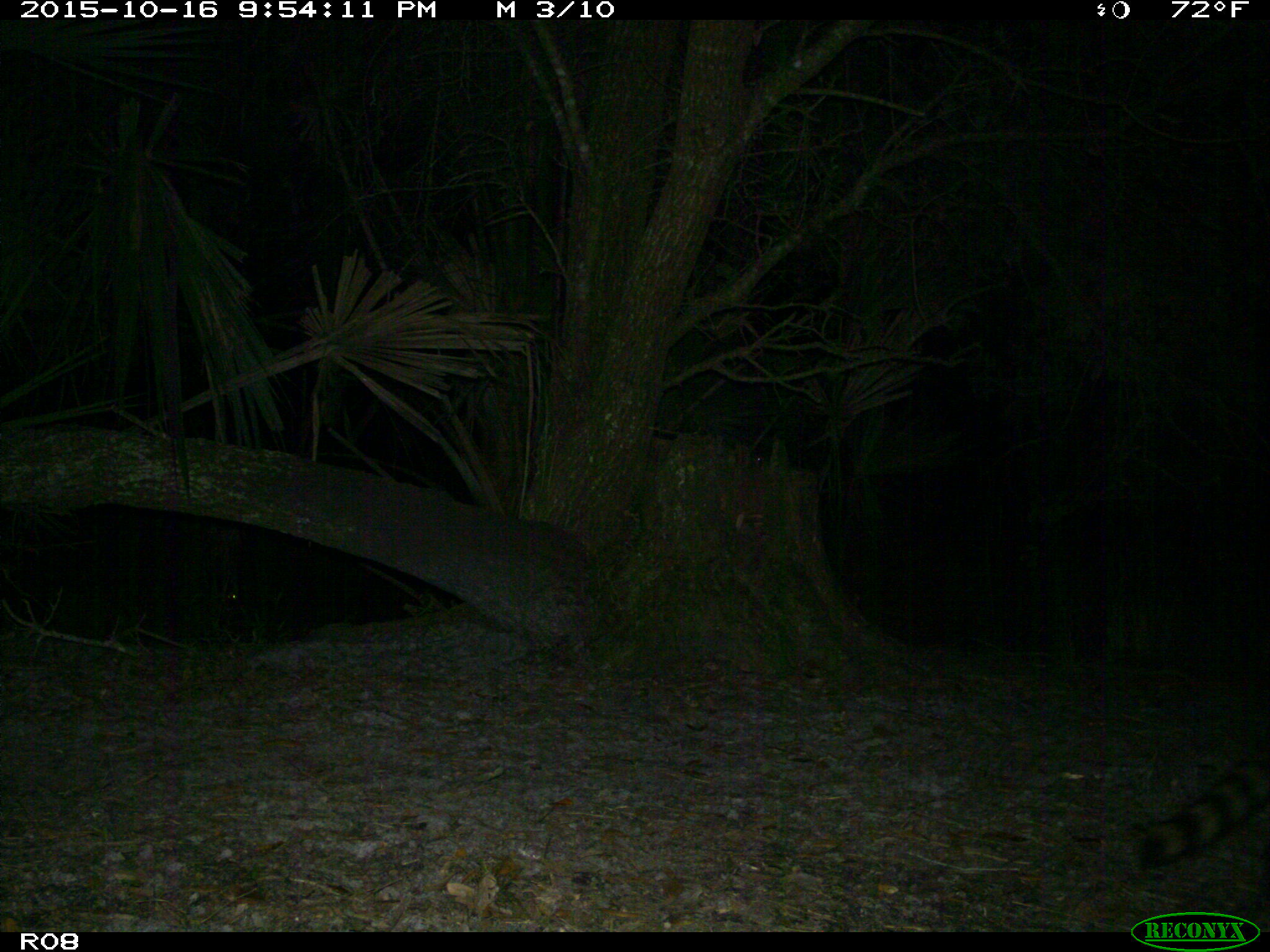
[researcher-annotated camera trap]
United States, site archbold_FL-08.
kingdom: Animalia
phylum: Chordata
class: Mammalia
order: Carnivora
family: Procyonidae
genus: Procyon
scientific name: Procyon lotor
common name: common raccoon